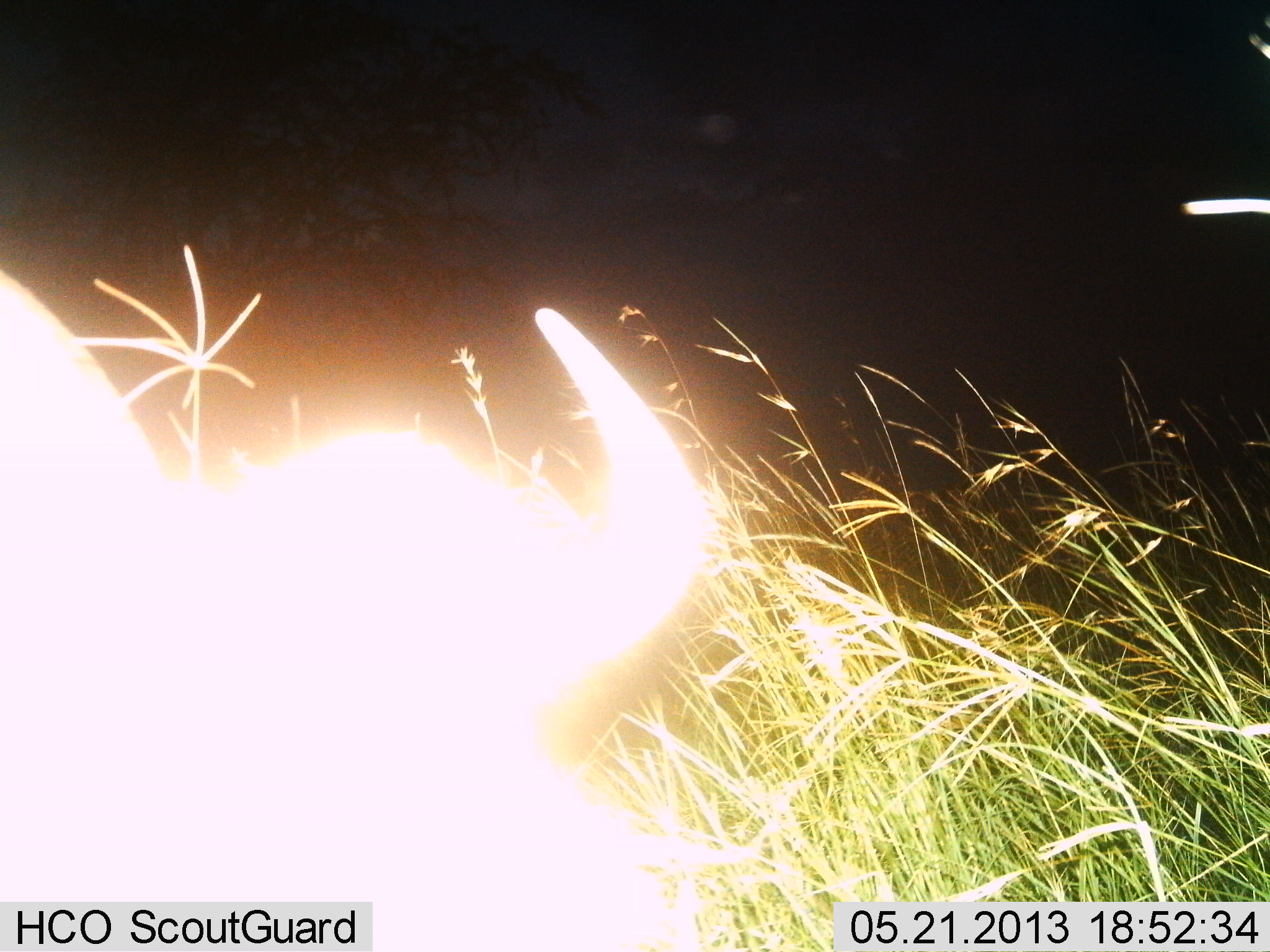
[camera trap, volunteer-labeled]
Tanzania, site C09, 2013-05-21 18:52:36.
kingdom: Animalia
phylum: Chordata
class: Mammalia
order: Artiodactyla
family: Bovidae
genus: Syncerus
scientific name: Syncerus caffer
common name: cape buffalo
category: buffalo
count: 1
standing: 29%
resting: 14%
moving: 29%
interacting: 0%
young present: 0%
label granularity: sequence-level